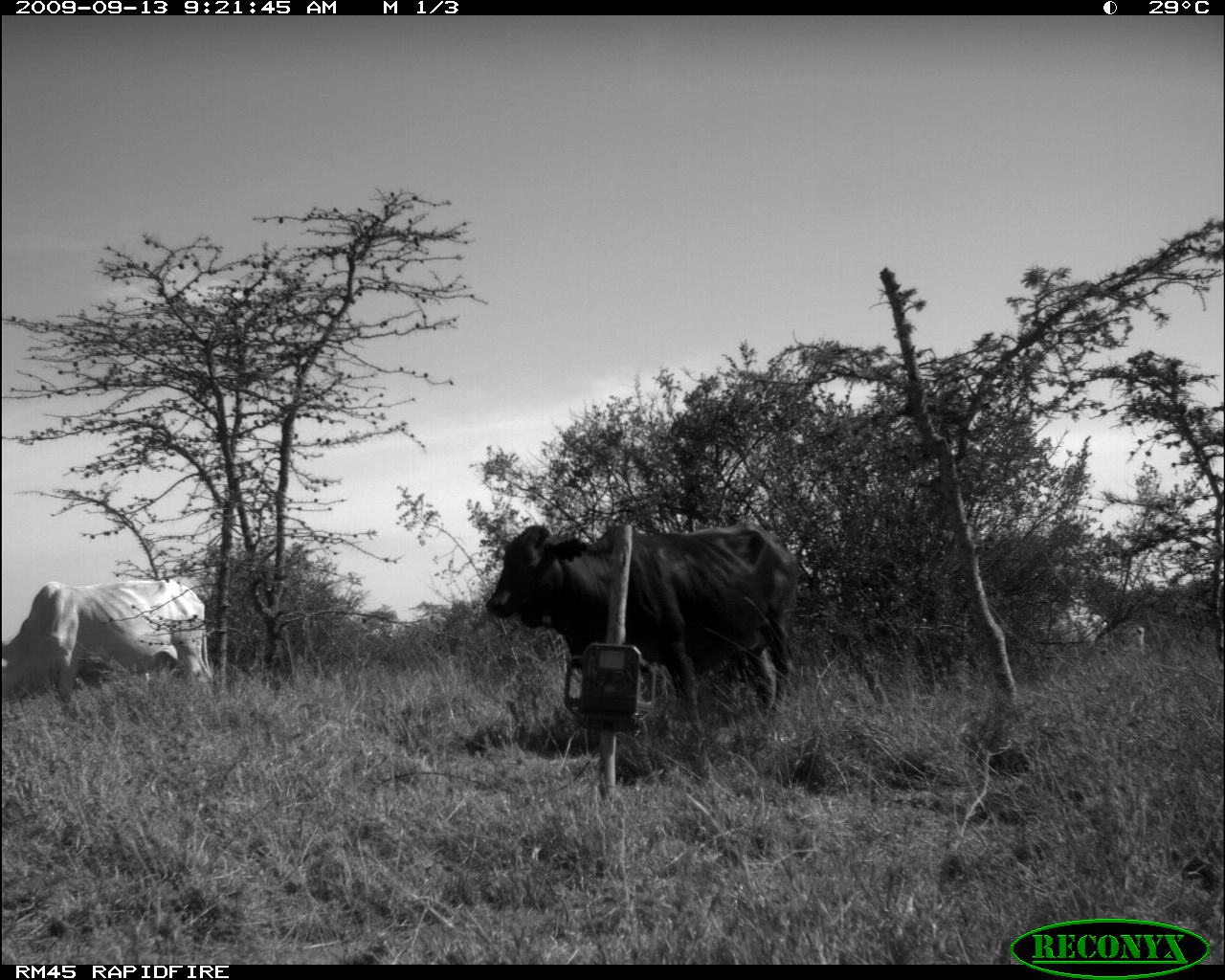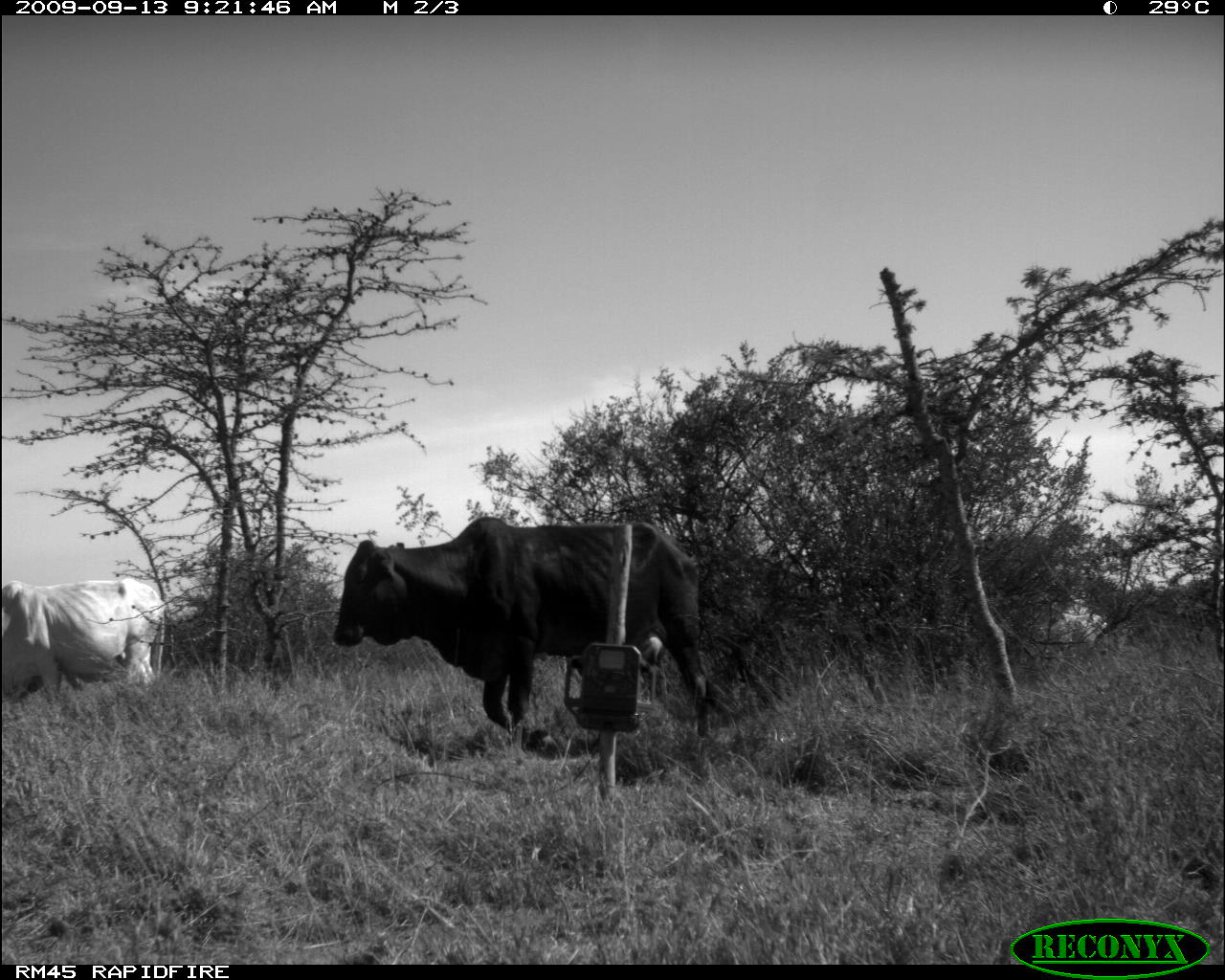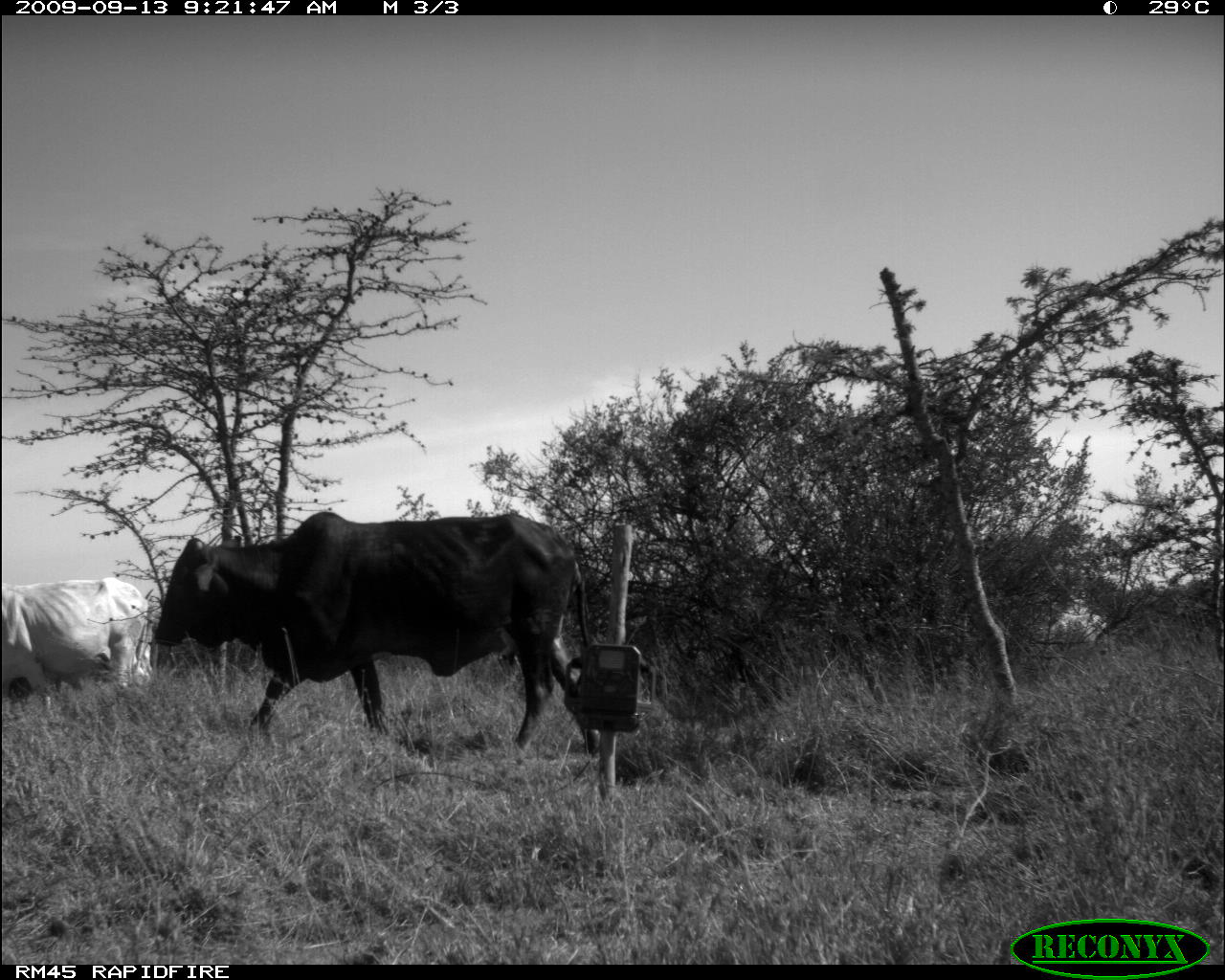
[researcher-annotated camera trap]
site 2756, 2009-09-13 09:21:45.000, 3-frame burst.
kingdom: Animalia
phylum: Chordata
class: Mammalia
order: Artiodactyla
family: Bovidae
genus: Bos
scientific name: Bos taurus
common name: domestic cattle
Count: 3.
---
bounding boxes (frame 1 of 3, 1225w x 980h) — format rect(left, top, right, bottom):
bos taurus: rect(485, 523, 799, 785); rect(2, 580, 214, 721)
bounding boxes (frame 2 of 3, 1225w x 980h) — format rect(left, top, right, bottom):
bos taurus: rect(332, 517, 721, 741); rect(2, 577, 166, 703)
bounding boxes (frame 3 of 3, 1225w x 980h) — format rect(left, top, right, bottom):
bos taurus: rect(154, 511, 601, 752); rect(2, 578, 154, 701)